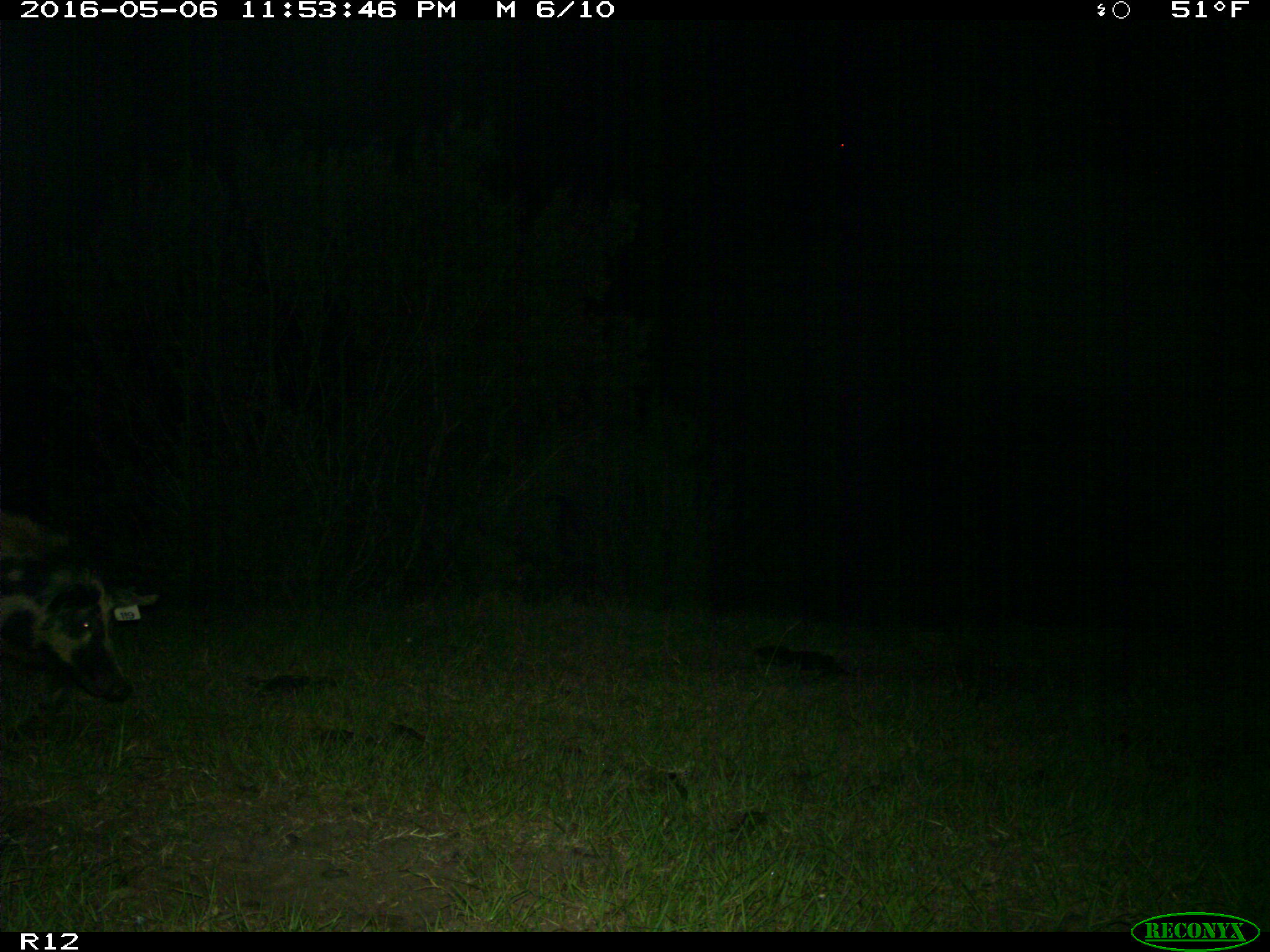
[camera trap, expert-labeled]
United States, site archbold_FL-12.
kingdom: Animalia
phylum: Chordata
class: Mammalia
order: Artiodactyla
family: Suidae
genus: Sus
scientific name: Sus scrofa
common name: wild boar